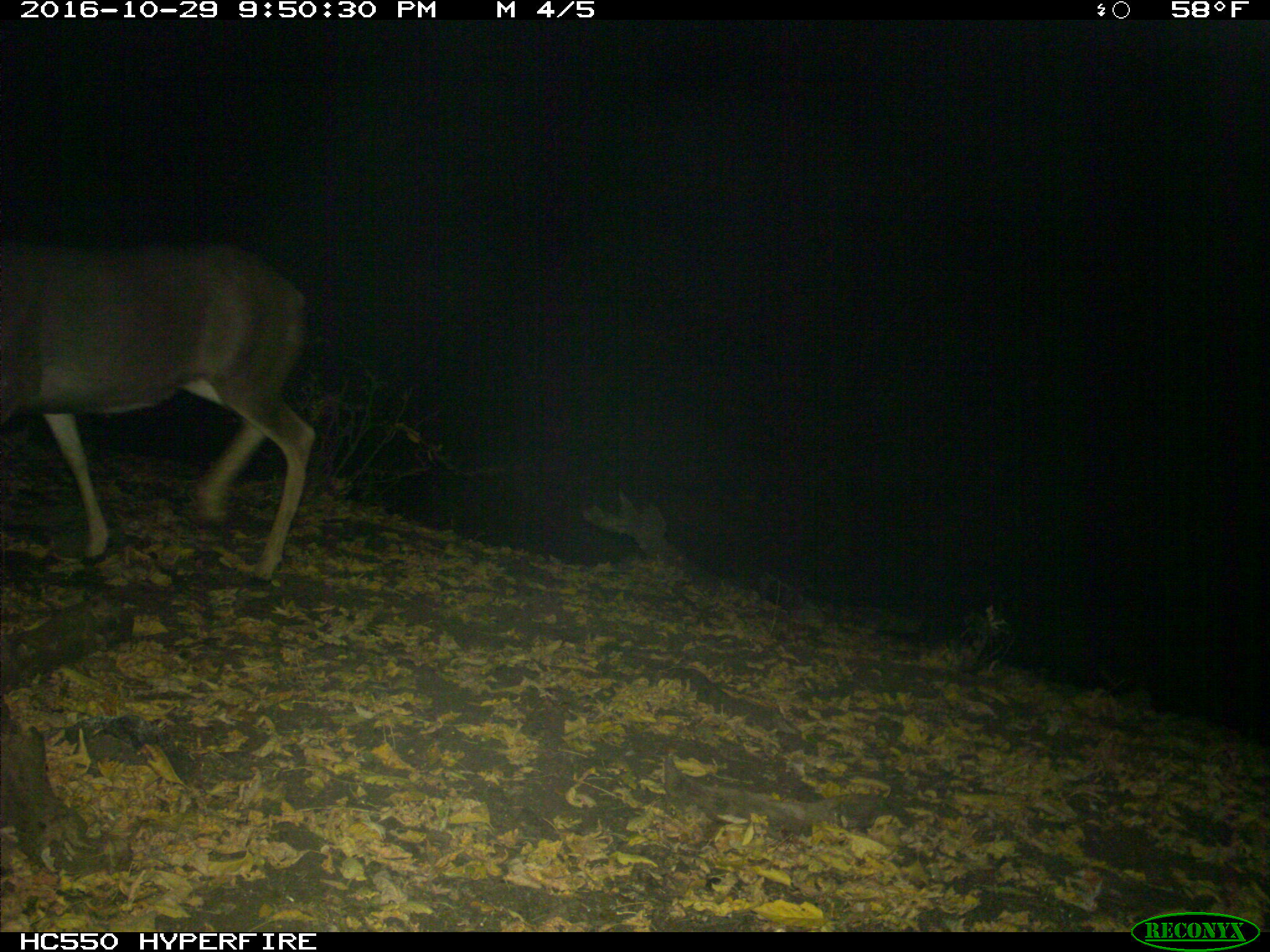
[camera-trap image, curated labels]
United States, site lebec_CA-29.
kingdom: Animalia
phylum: Chordata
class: Mammalia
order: Artiodactyla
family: Cervidae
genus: Odocoileus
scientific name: Odocoileus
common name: deer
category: unidentified deer